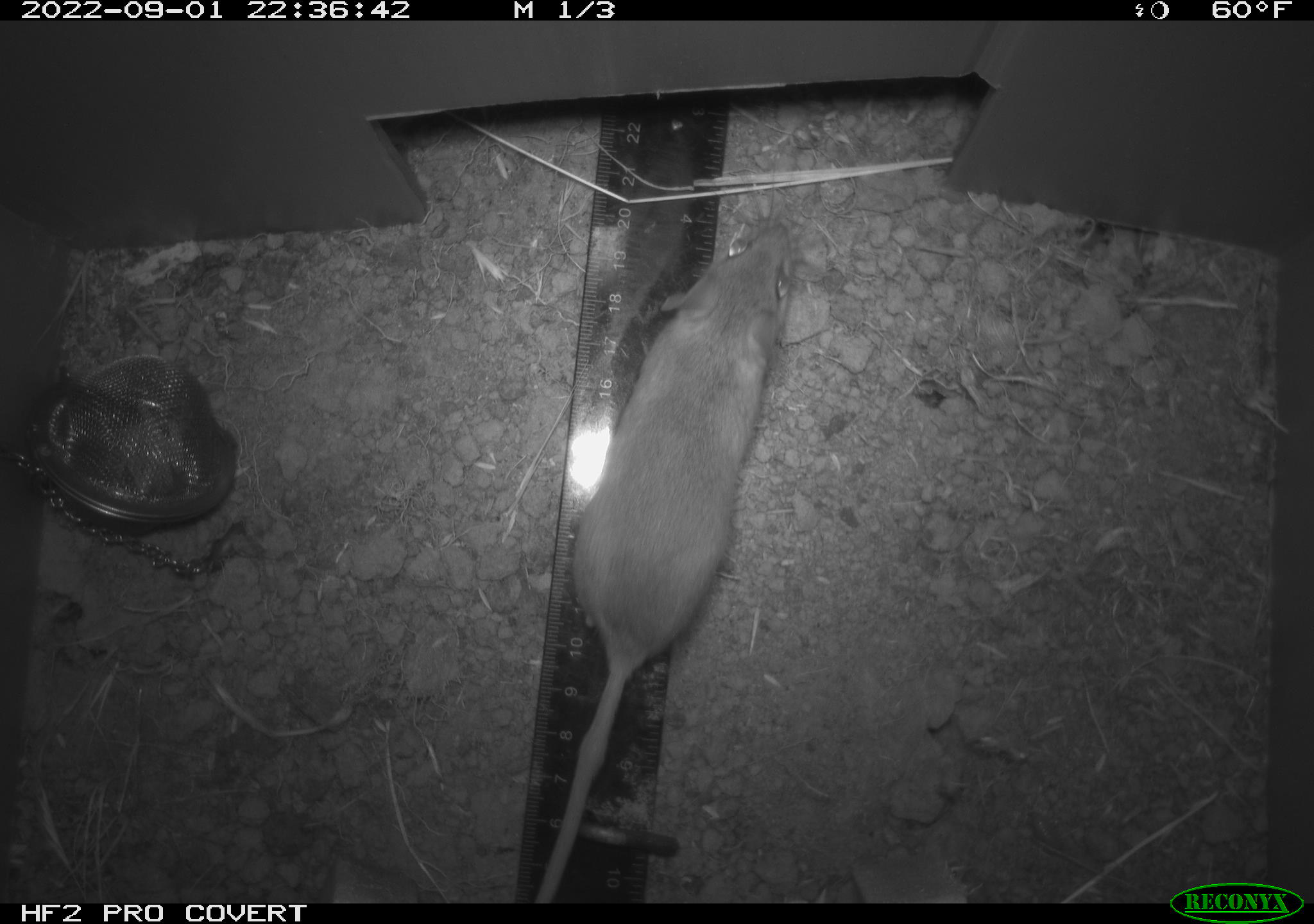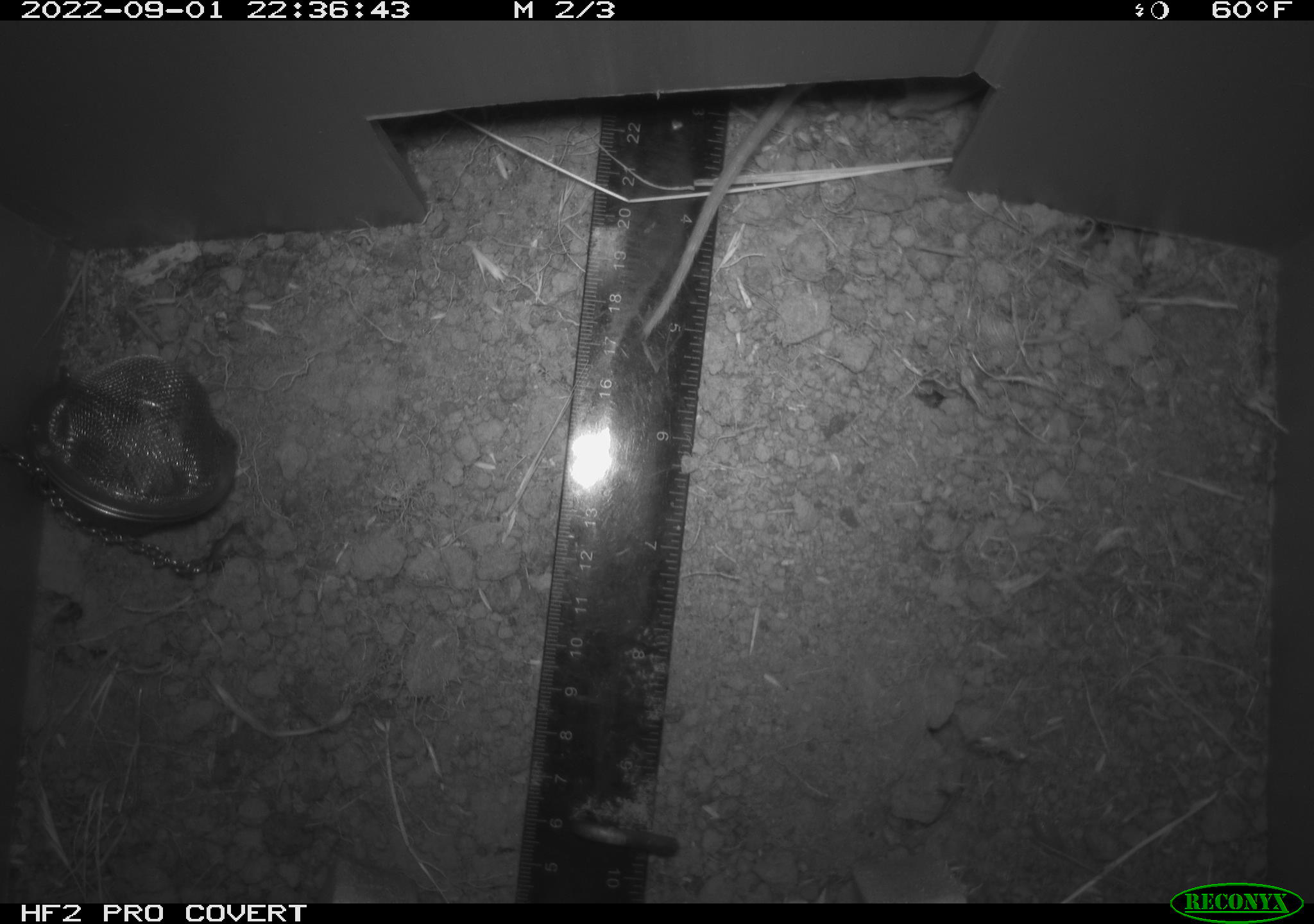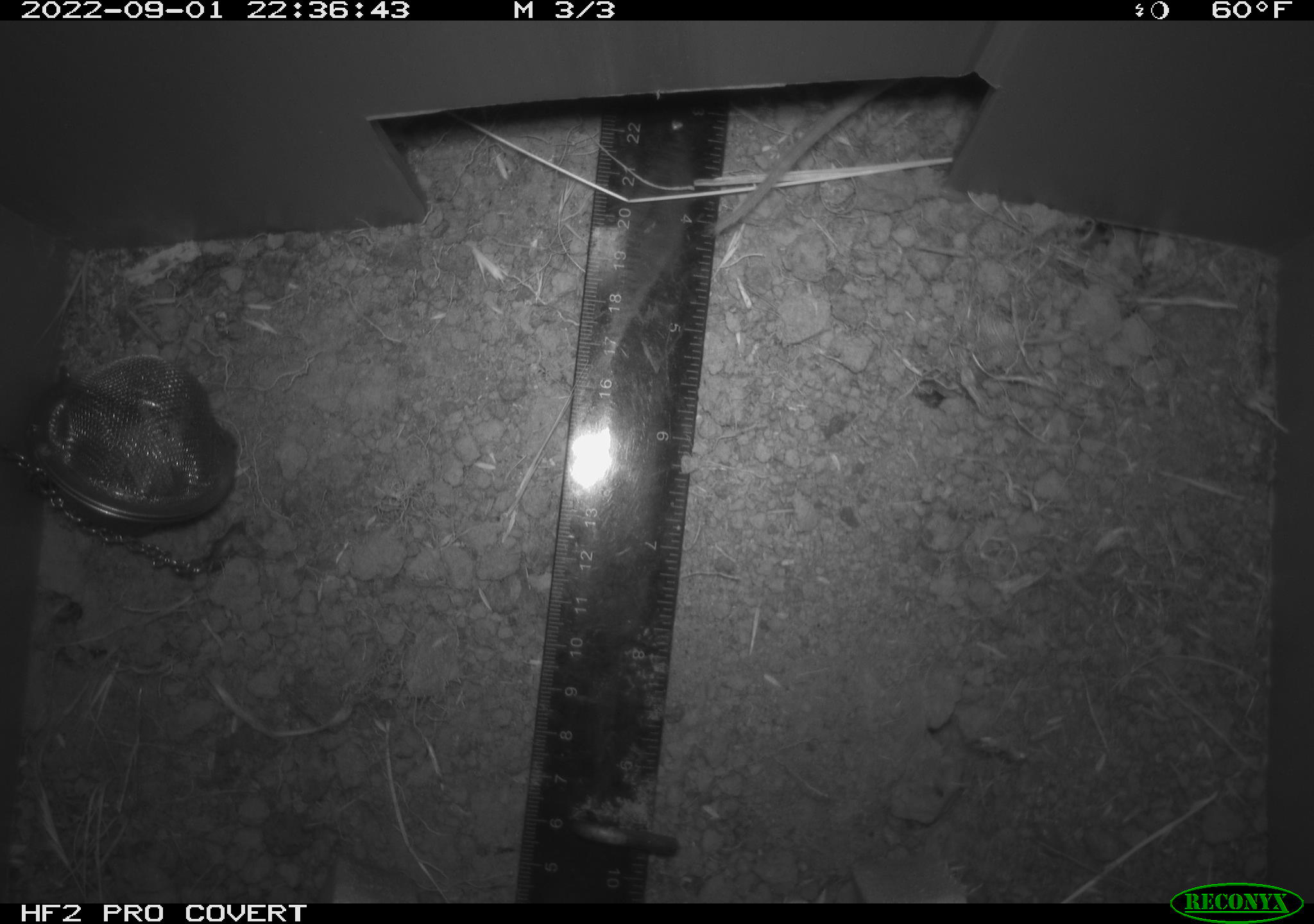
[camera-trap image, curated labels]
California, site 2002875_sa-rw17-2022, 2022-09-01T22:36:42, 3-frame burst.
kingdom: Animalia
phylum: Chordata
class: Mammalia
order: Rodentia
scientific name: Rodentia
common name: mouse species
Mouse species (Rodentia).